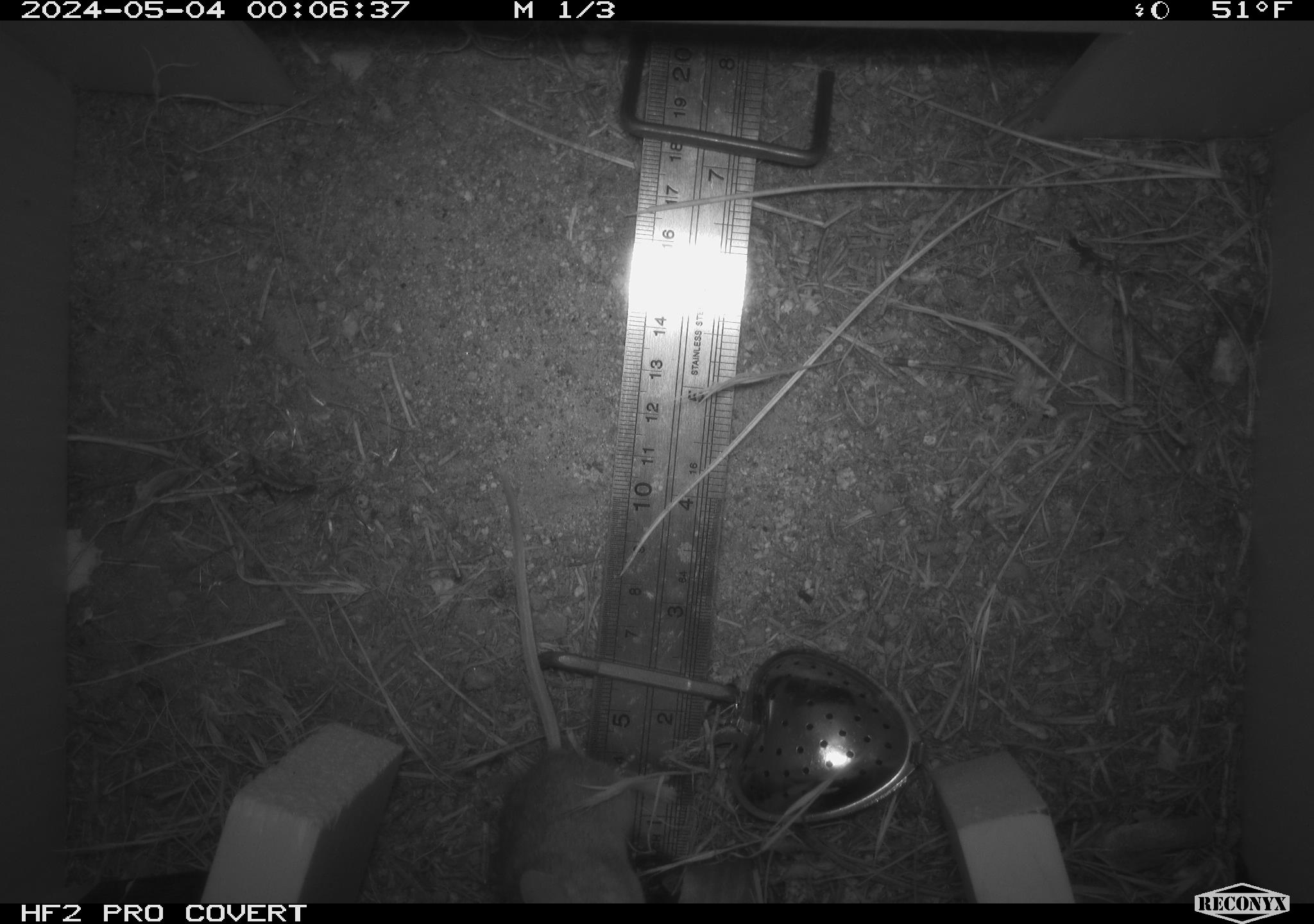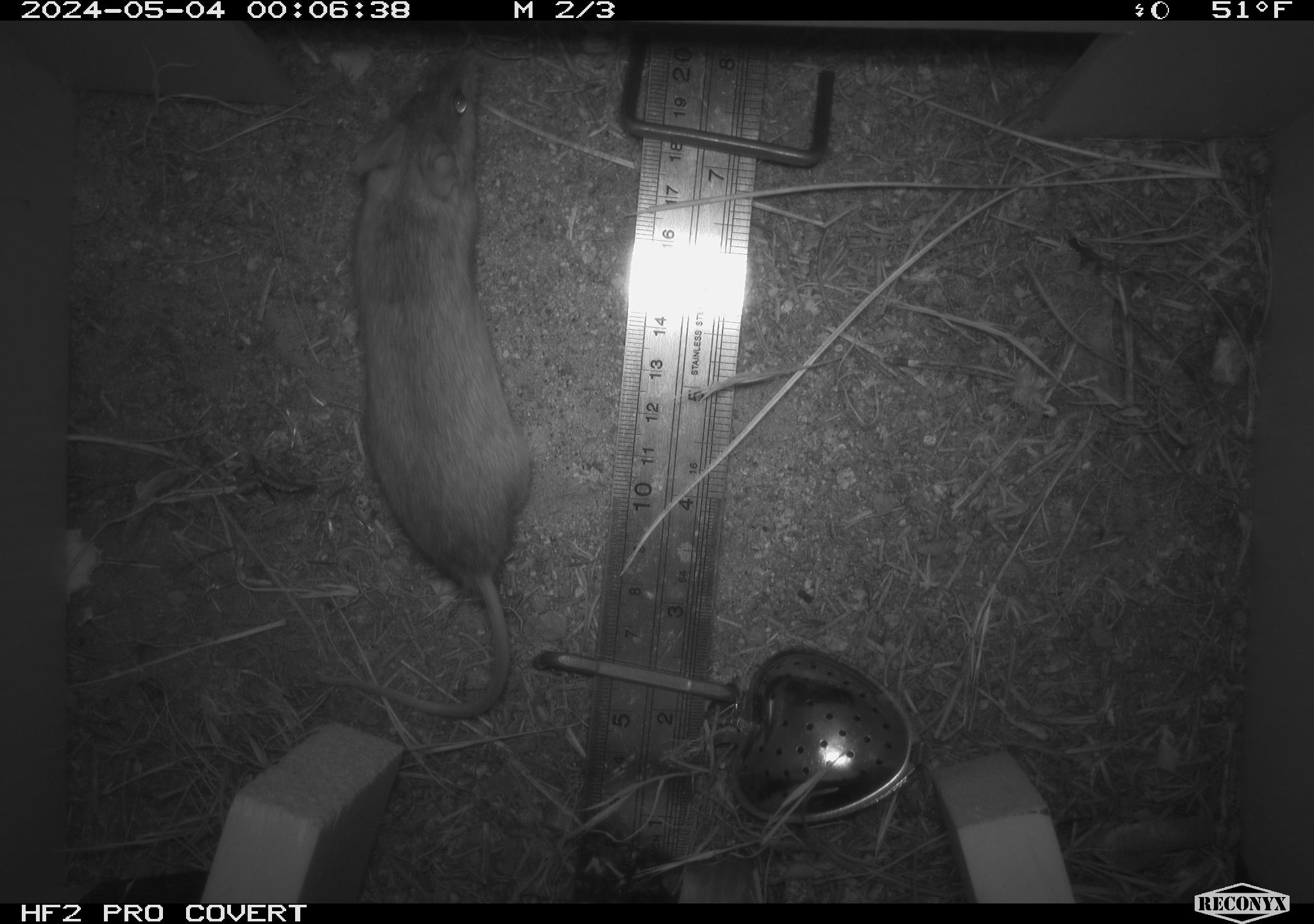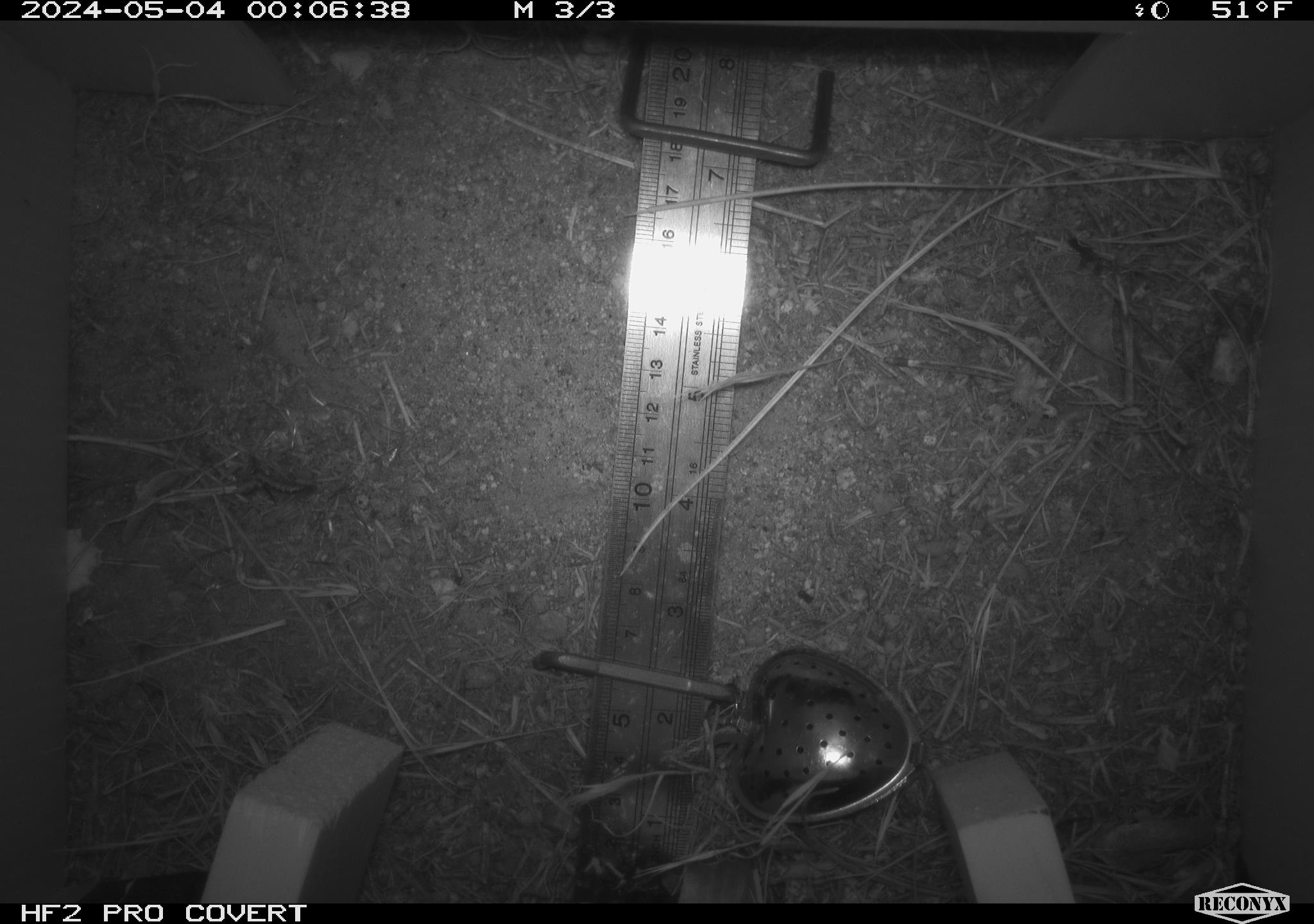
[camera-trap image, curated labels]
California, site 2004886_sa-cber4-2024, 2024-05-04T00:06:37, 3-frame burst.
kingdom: Animalia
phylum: Chordata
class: Mammalia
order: Rodentia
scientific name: Rodentia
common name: mouse species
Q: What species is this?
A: Mouse species (Rodentia).